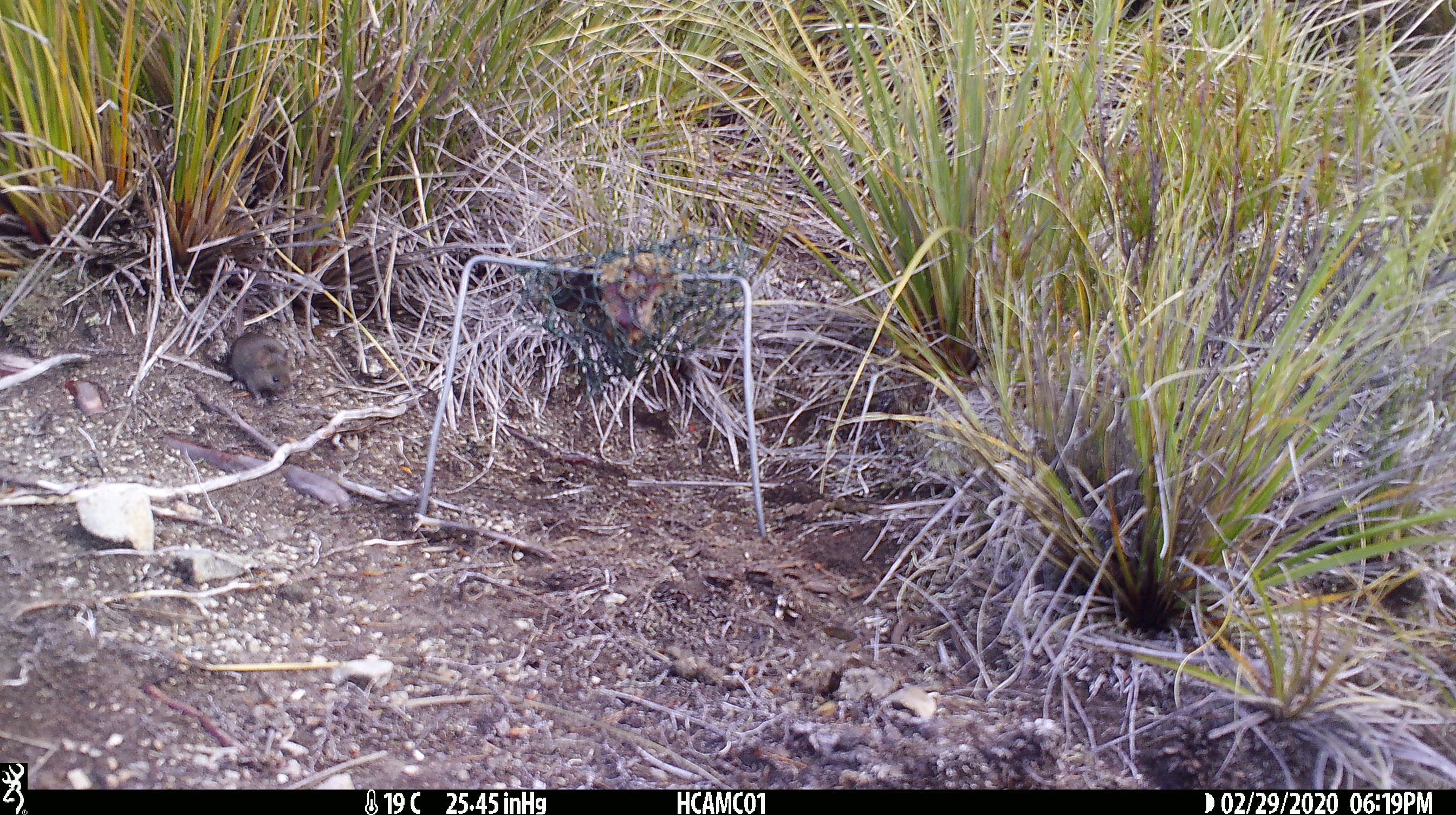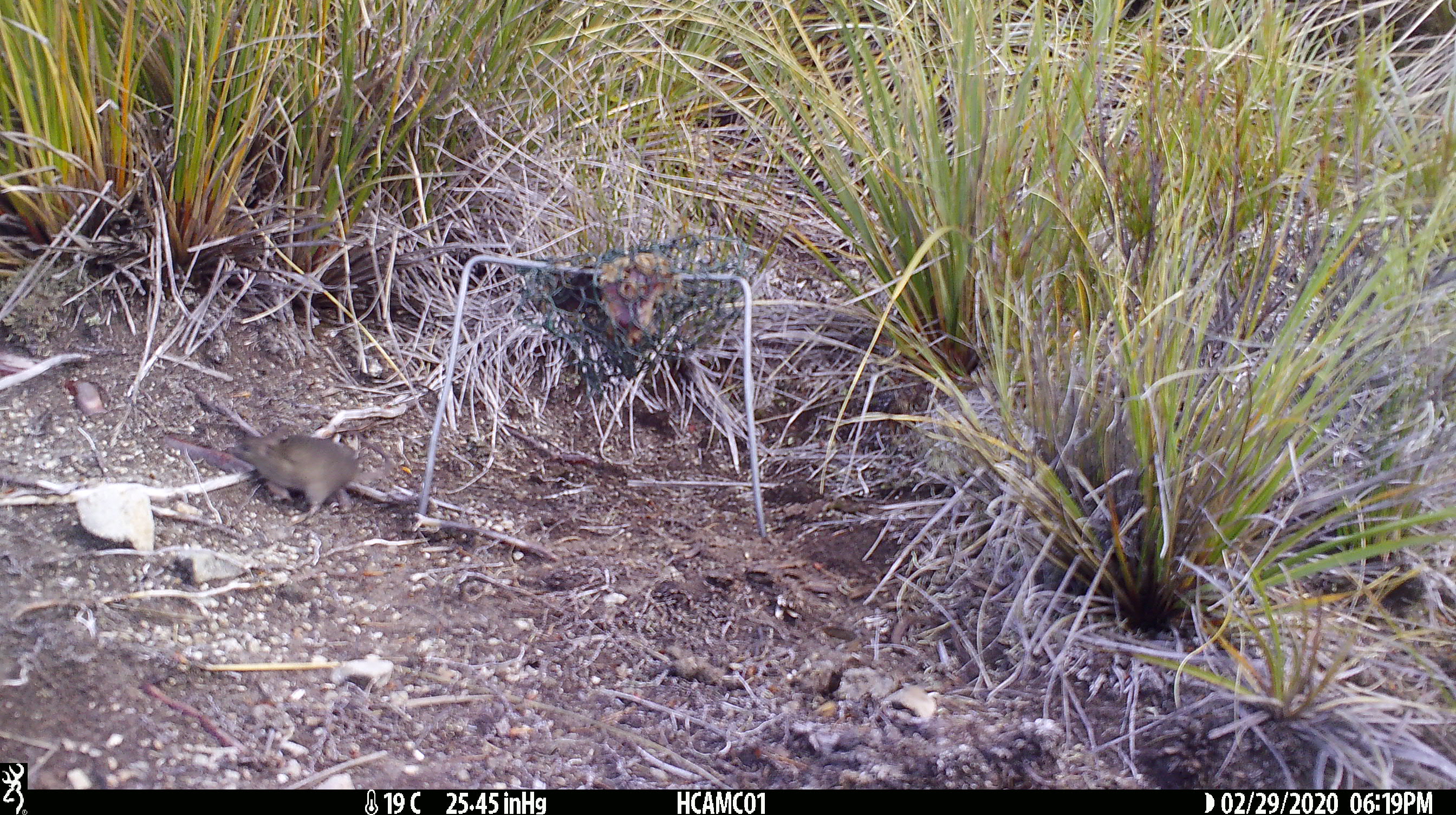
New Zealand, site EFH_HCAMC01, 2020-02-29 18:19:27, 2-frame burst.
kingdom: Animalia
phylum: Chordata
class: Mammalia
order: Rodentia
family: Muridae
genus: Mus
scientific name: Mus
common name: mouse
Mouse (Mus).